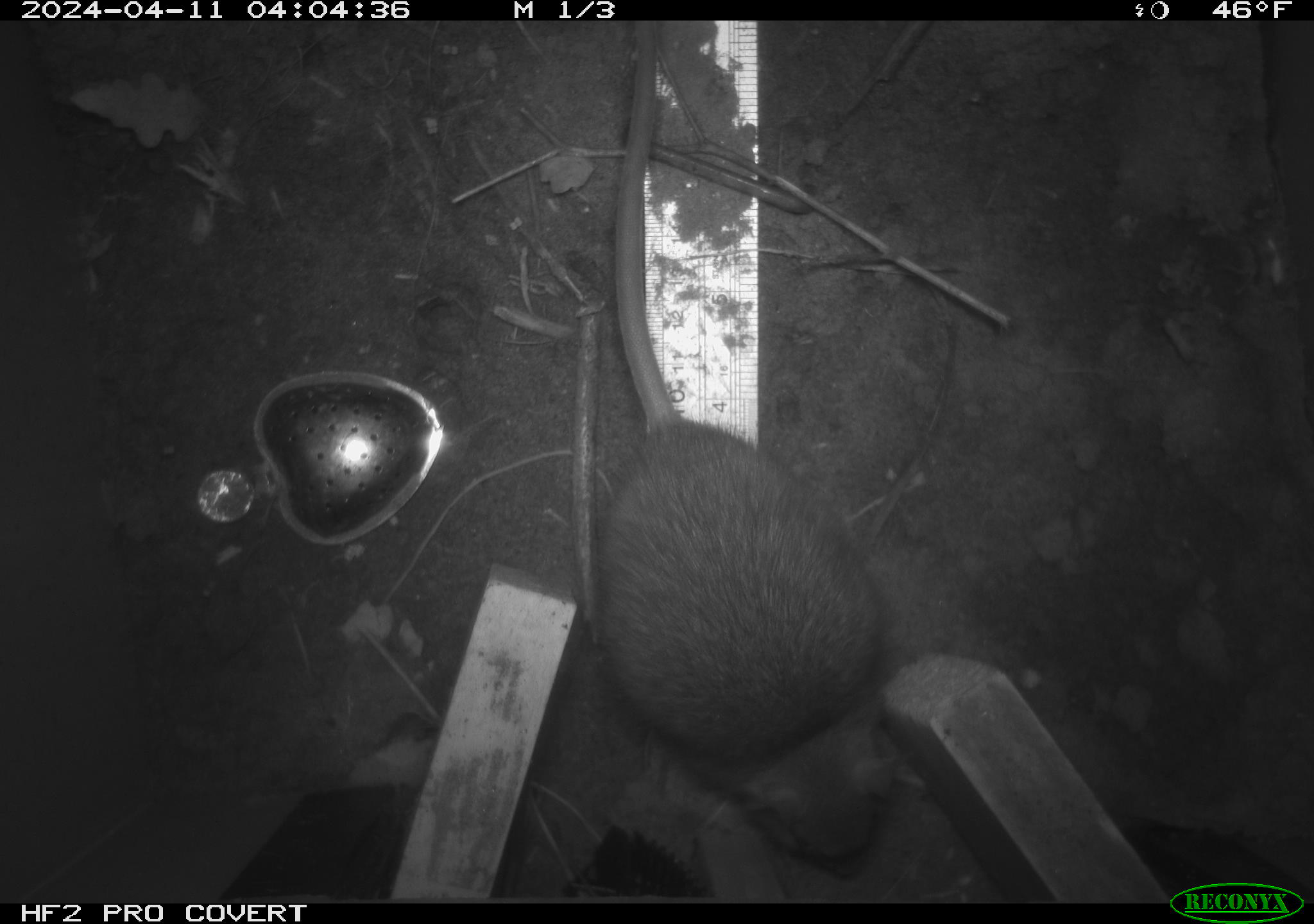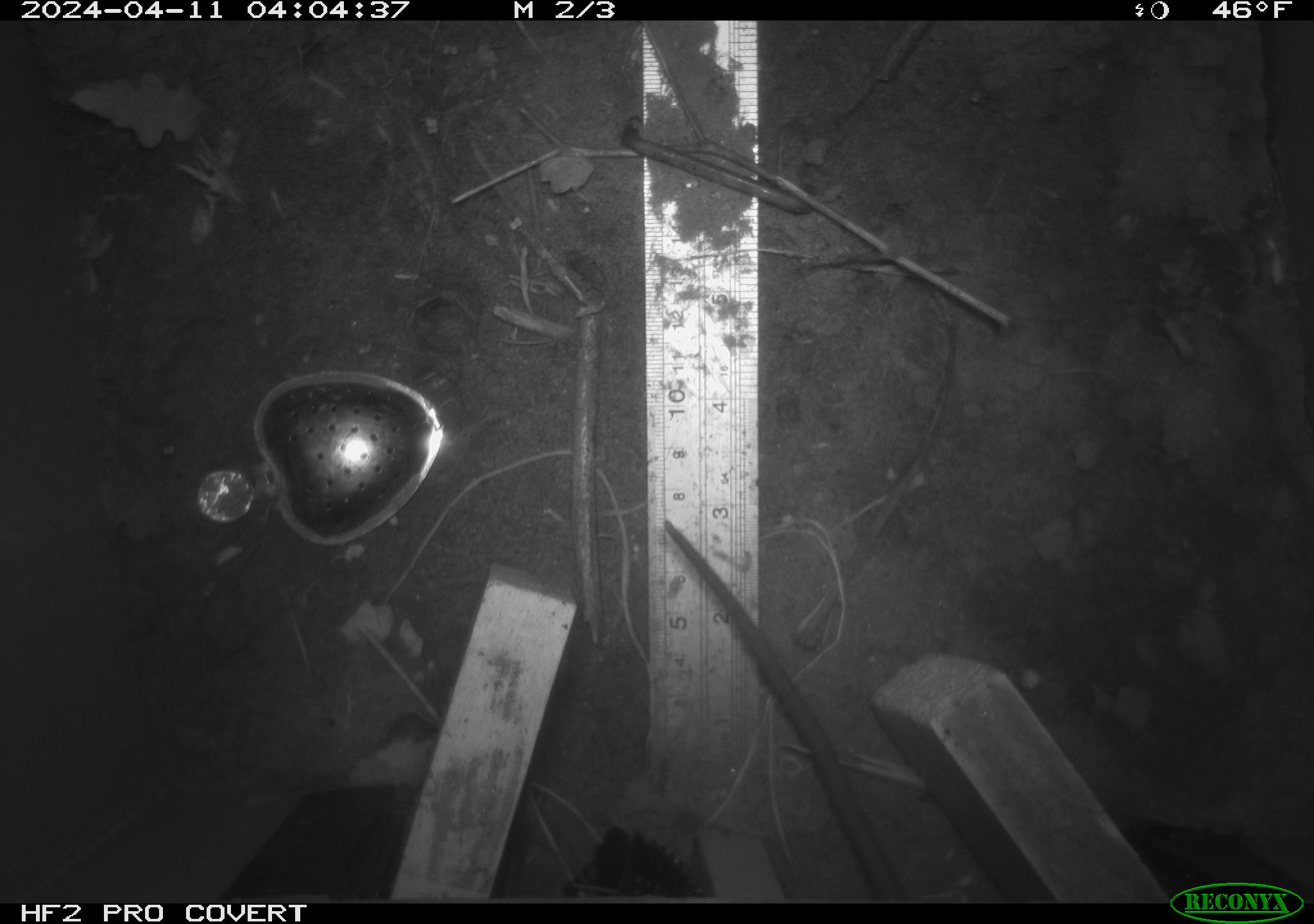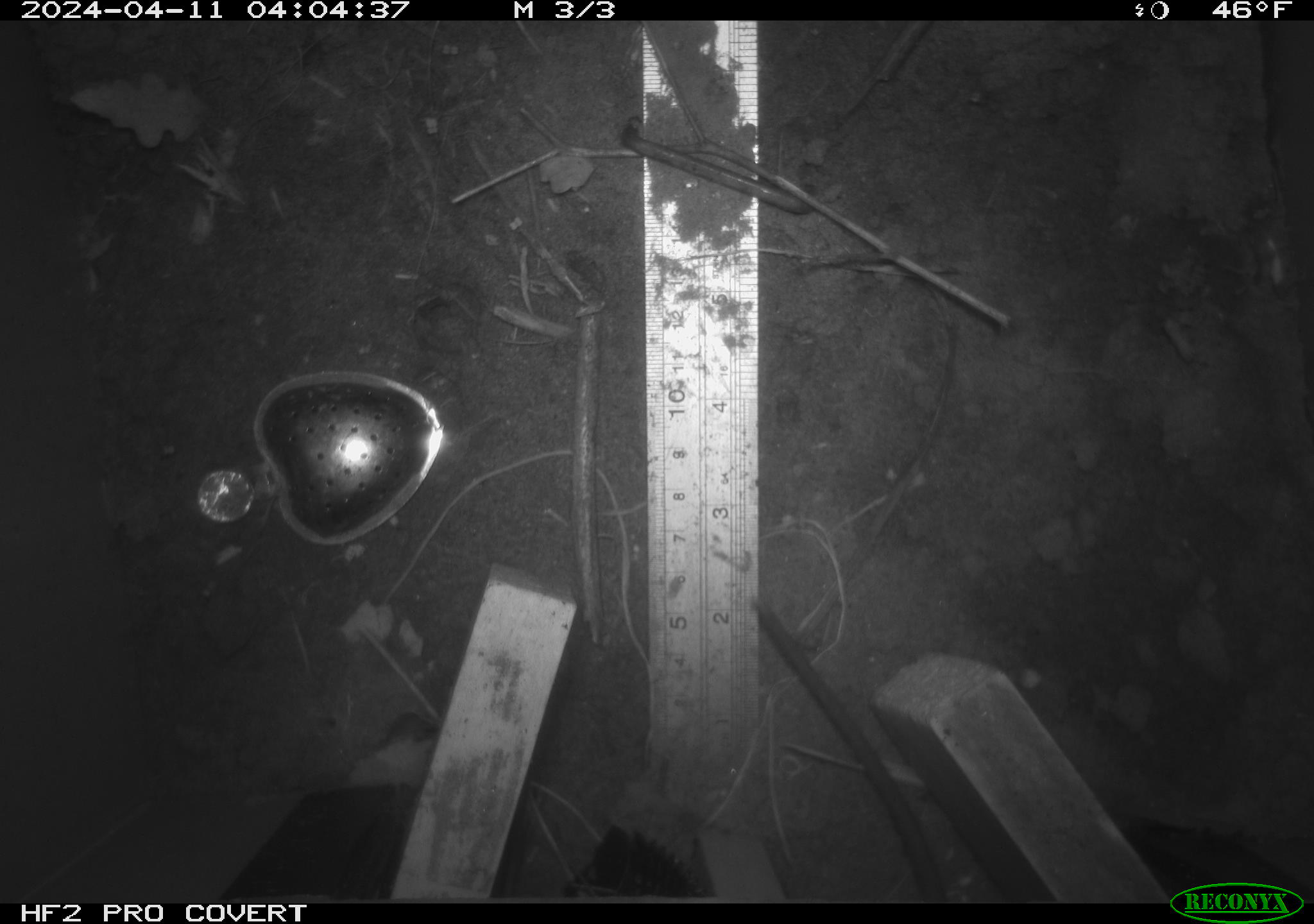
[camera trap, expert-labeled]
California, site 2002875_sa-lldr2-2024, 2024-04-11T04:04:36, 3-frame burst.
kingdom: Animalia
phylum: Chordata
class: Mammalia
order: Rodentia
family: Muridae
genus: Rattus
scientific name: Rattus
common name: rat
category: rattus species